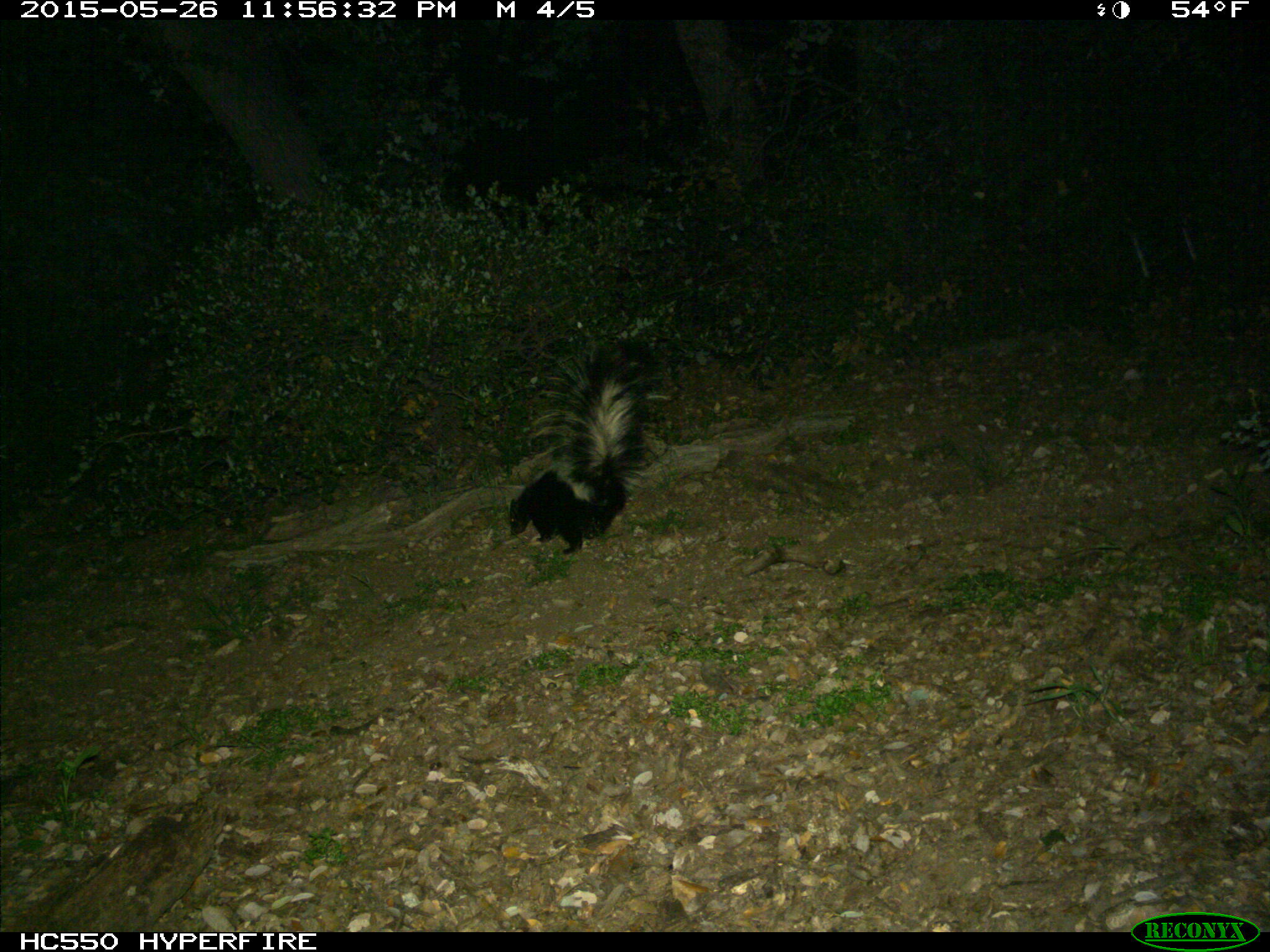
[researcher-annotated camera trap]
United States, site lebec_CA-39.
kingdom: Animalia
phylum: Chordata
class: Mammalia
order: Carnivora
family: Mephitidae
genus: Mephitis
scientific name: Mephitis mephitis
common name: striped skunk